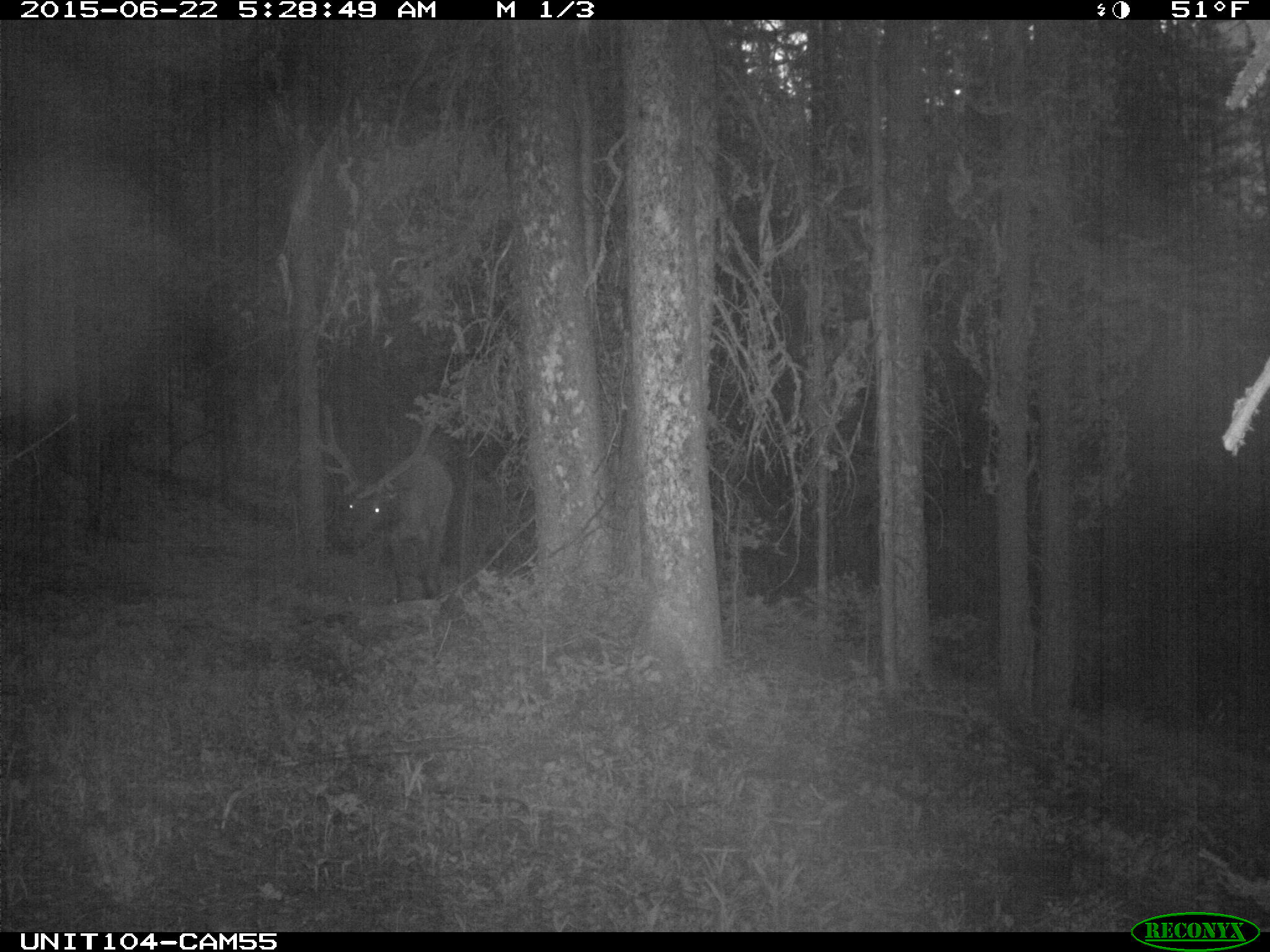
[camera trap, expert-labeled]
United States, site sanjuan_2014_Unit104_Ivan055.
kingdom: Animalia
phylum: Chordata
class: Mammalia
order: Artiodactyla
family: Cervidae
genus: Cervus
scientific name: Cervus elaphus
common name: red deer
Cervus elaphus (red deer).